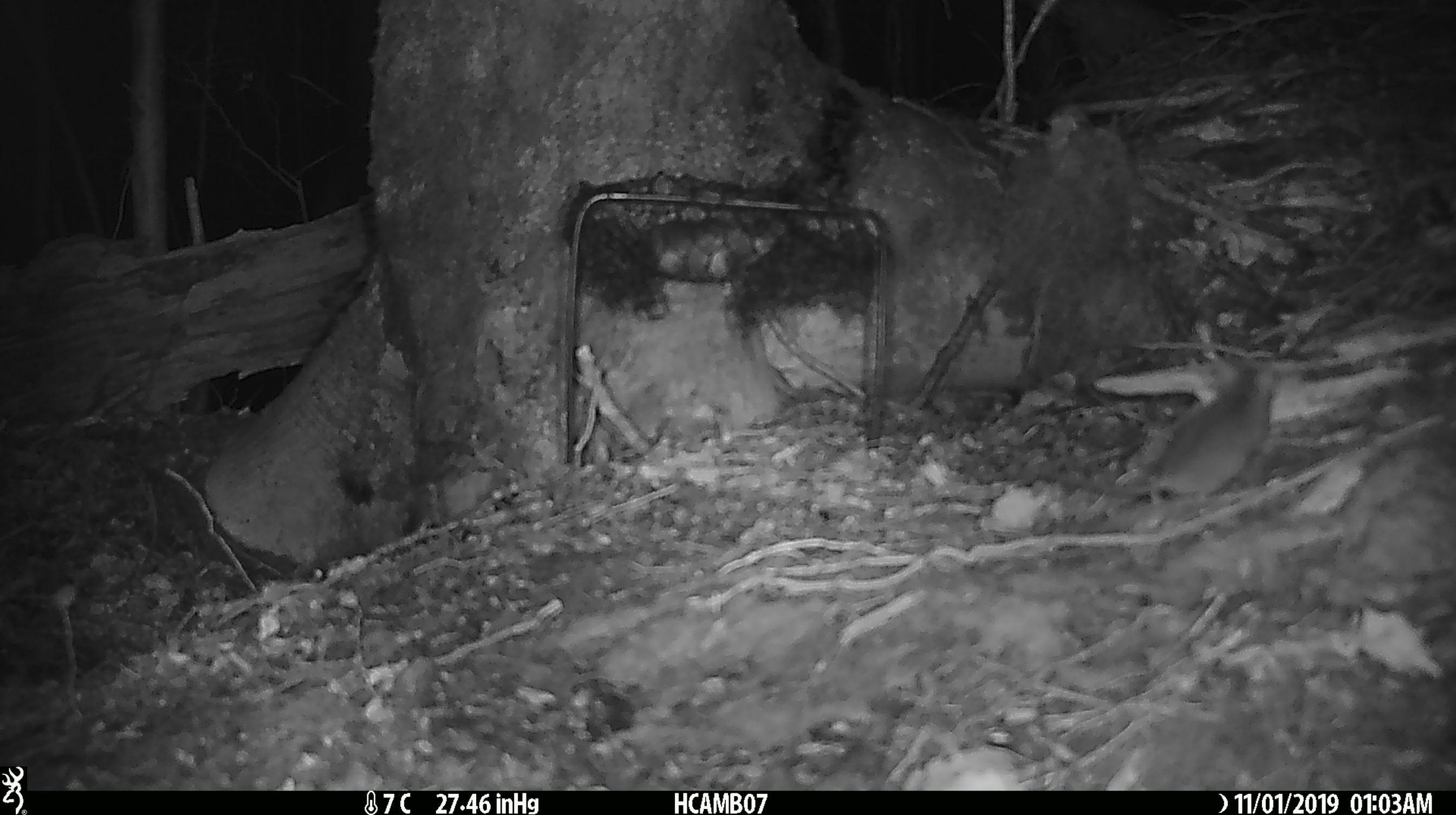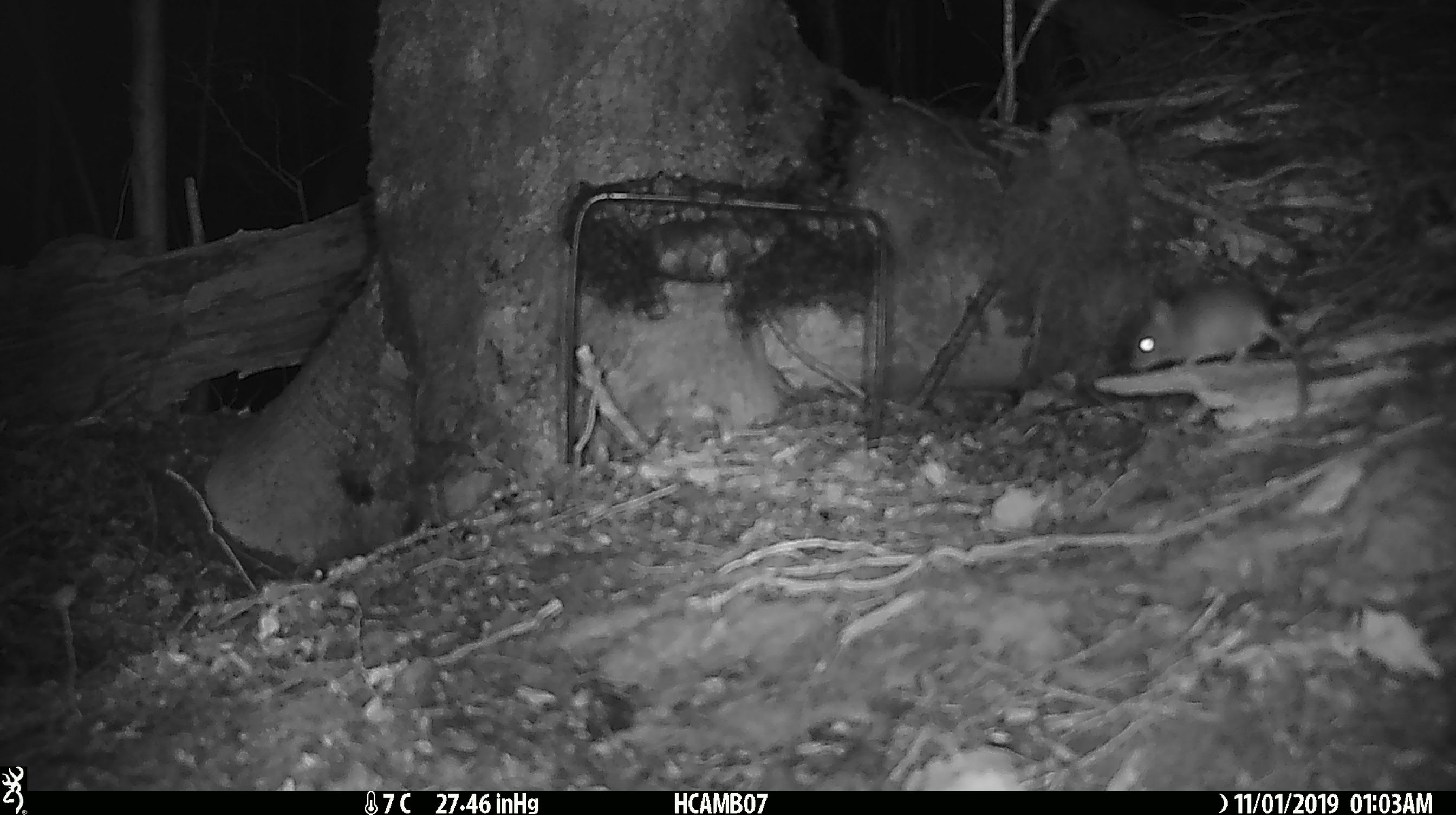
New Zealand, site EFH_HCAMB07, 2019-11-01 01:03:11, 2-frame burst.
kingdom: Animalia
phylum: Chordata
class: Mammalia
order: Rodentia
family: Muridae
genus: Mus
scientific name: Mus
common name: mouse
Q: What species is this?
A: Mouse (Mus).